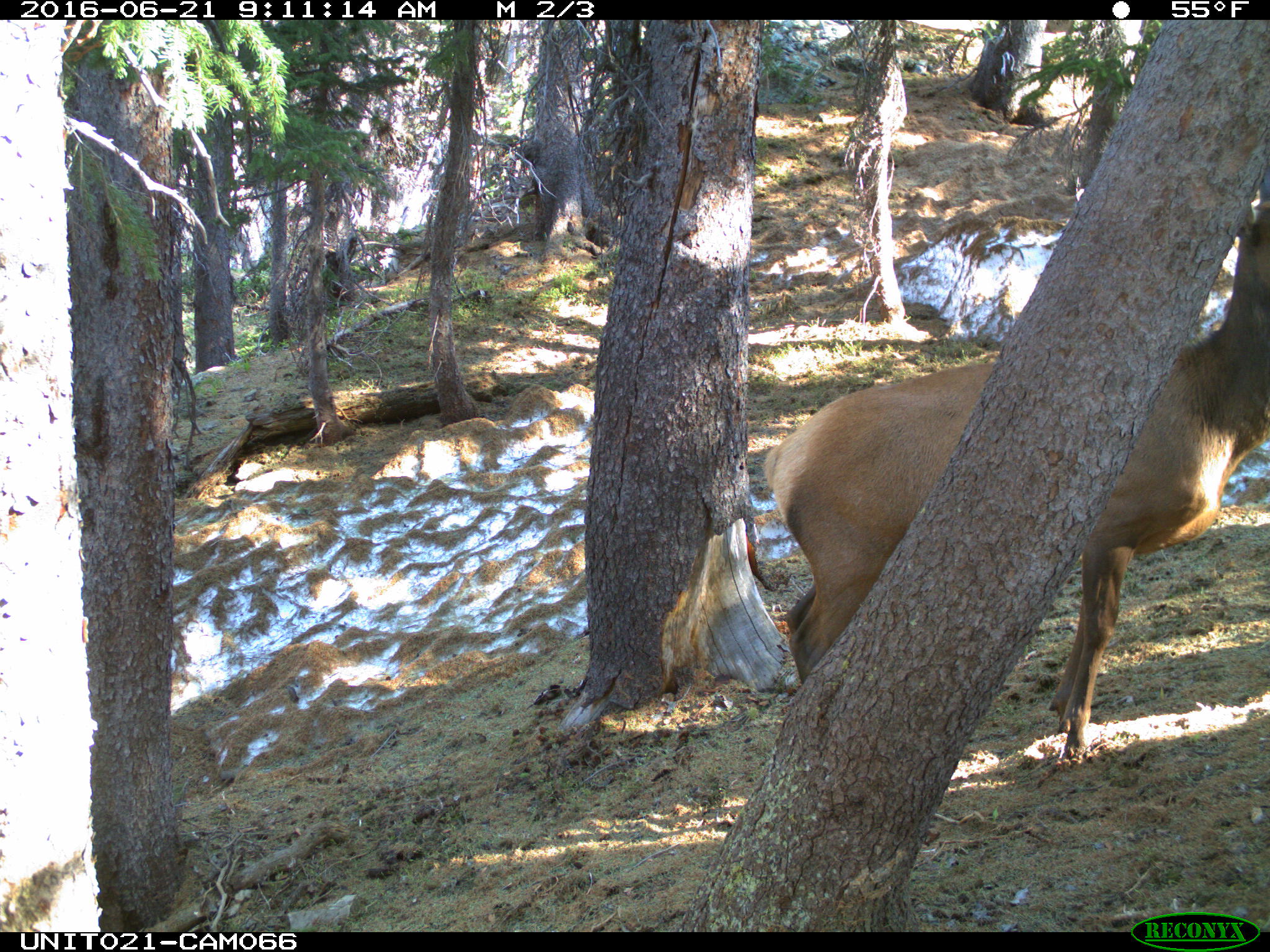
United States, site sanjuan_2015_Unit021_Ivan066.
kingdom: Animalia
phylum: Chordata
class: Mammalia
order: Artiodactyla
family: Cervidae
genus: Cervus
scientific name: Cervus elaphus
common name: red deer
Cervus elaphus (red deer).